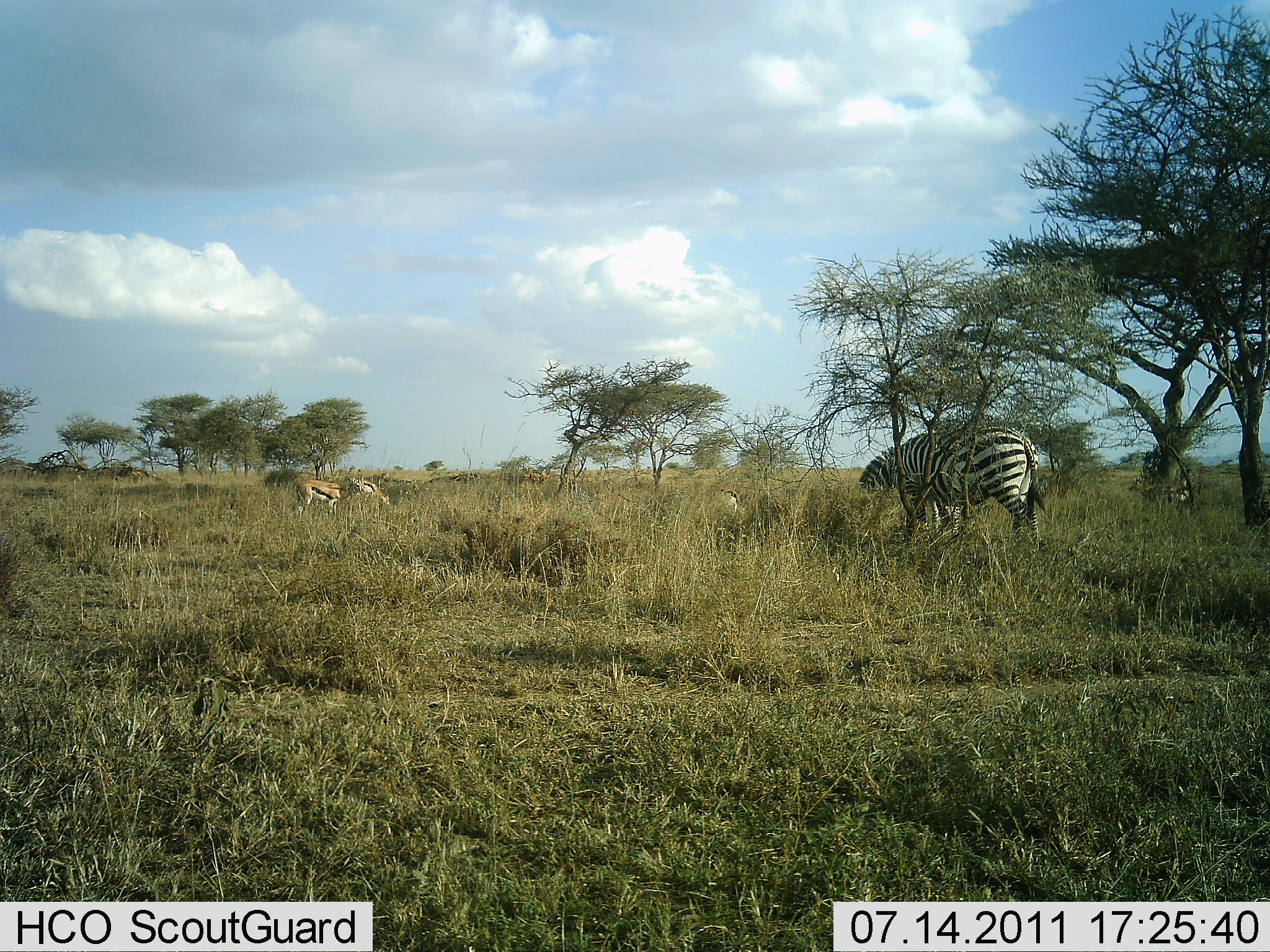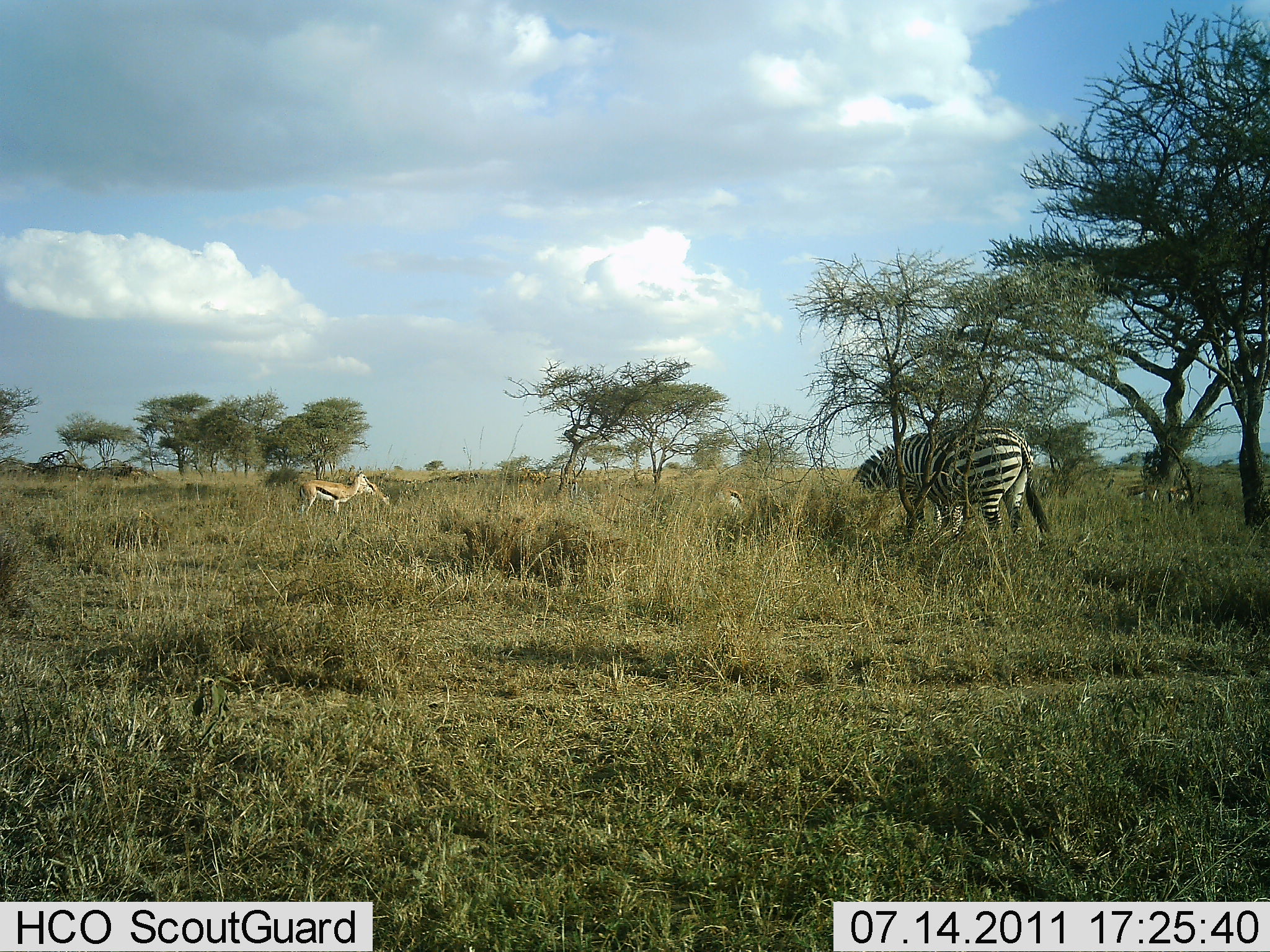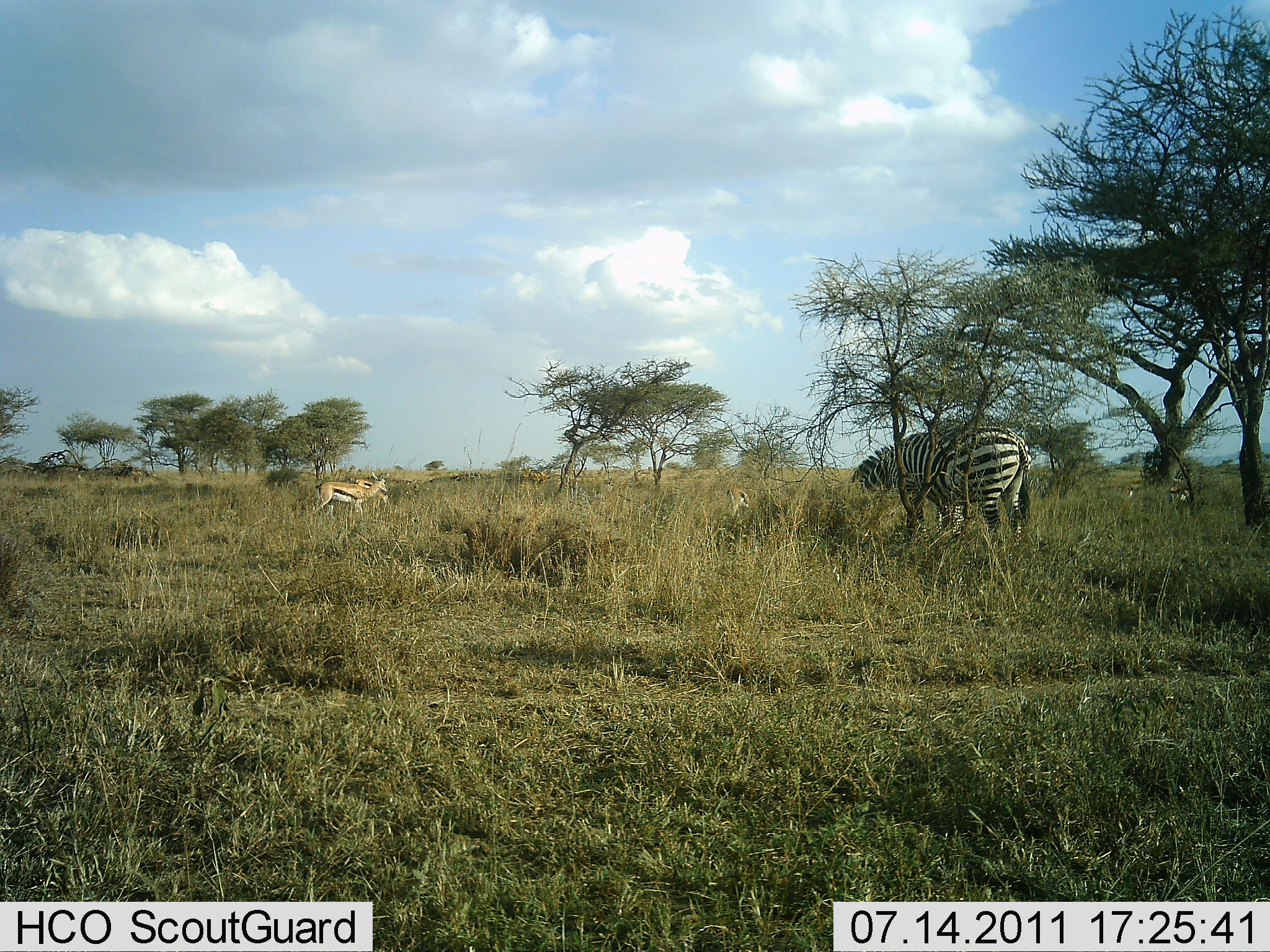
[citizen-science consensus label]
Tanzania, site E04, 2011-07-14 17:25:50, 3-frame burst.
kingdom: Animalia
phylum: Chordata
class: Mammalia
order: Artiodactyla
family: Bovidae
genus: Eudorcas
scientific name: Eudorcas thomsonii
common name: thomson's gazelle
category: gazellethomsons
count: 4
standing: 10%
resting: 0%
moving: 60%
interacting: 0%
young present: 0%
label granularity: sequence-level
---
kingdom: Animalia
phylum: Chordata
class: Mammalia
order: Perissodactyla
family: Equidae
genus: Equus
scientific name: Equus quagga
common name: plains zebra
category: zebra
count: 1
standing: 30%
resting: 0%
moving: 10%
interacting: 0%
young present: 0%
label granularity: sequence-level